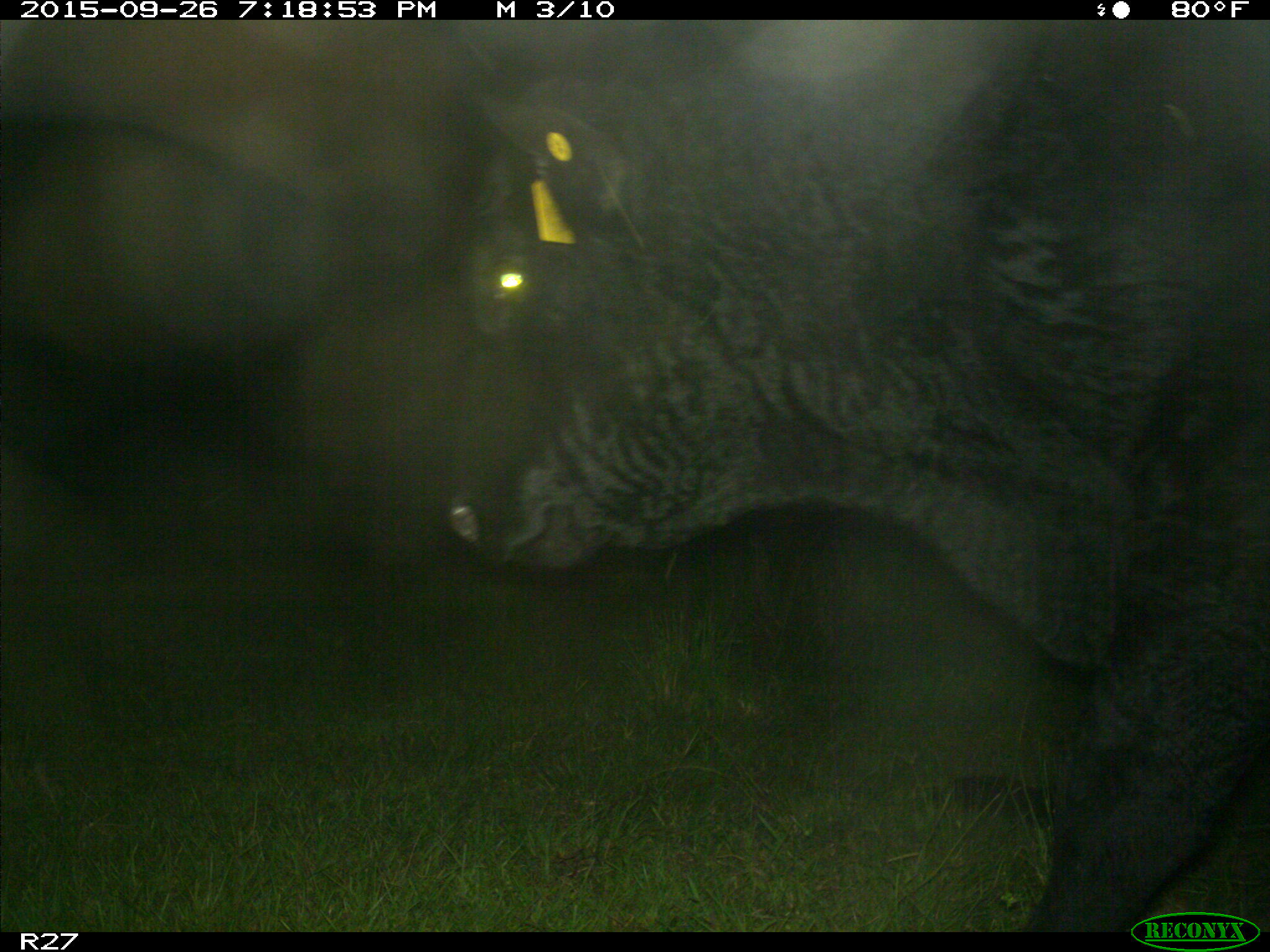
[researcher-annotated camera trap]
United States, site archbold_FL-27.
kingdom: Animalia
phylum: Chordata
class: Mammalia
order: Artiodactyla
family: Bovidae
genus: Bos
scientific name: Bos taurus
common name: domestic cow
Bos taurus (domestic cow).